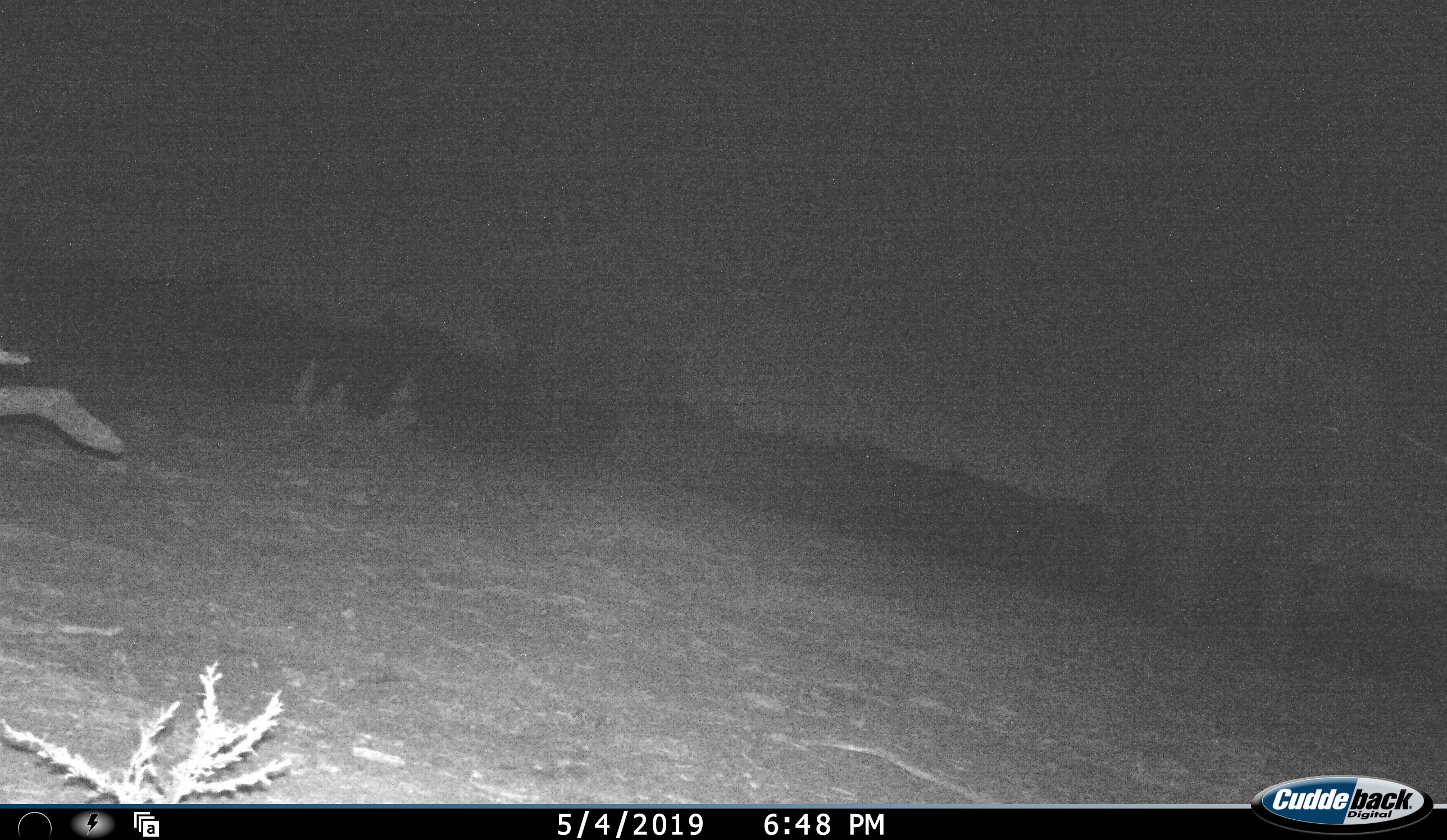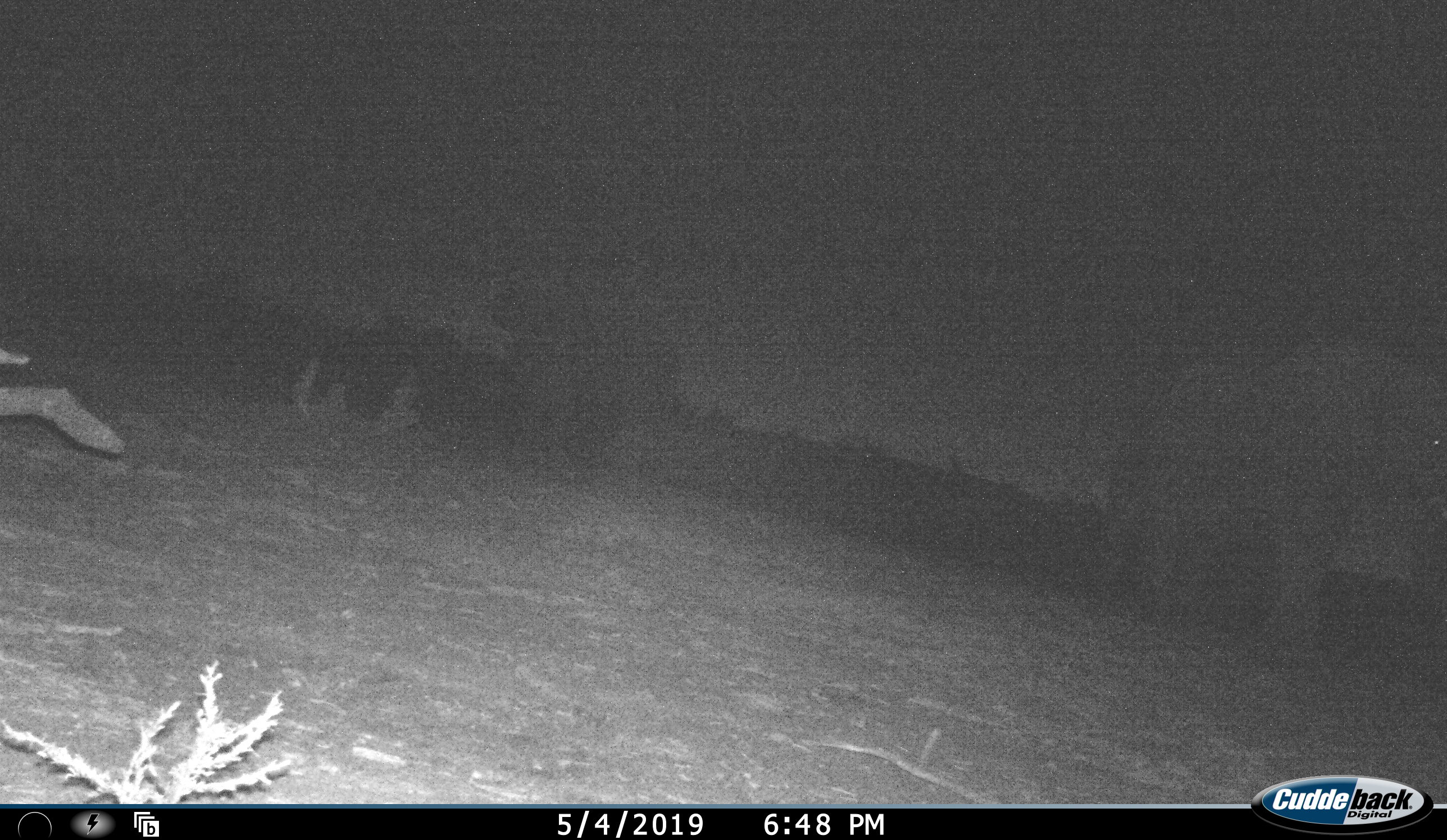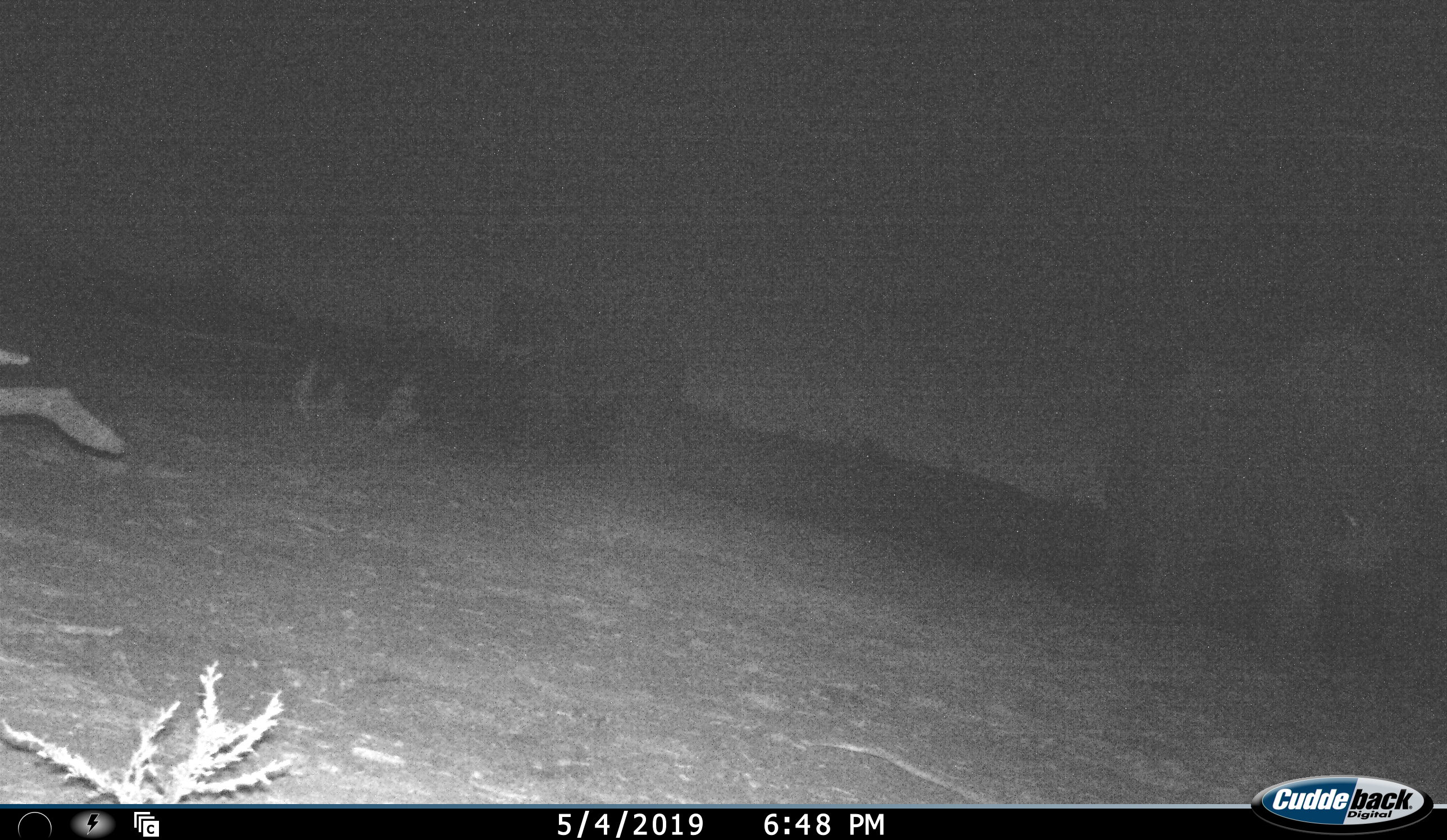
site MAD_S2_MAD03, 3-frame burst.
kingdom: Animalia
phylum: Chordata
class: Mammalia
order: Proboscidea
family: Elephantidae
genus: Loxodonta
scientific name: Loxodonta africana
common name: african bush elephant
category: elephant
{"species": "elephant (african bush elephant) (Loxodonta africana)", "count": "2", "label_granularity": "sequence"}